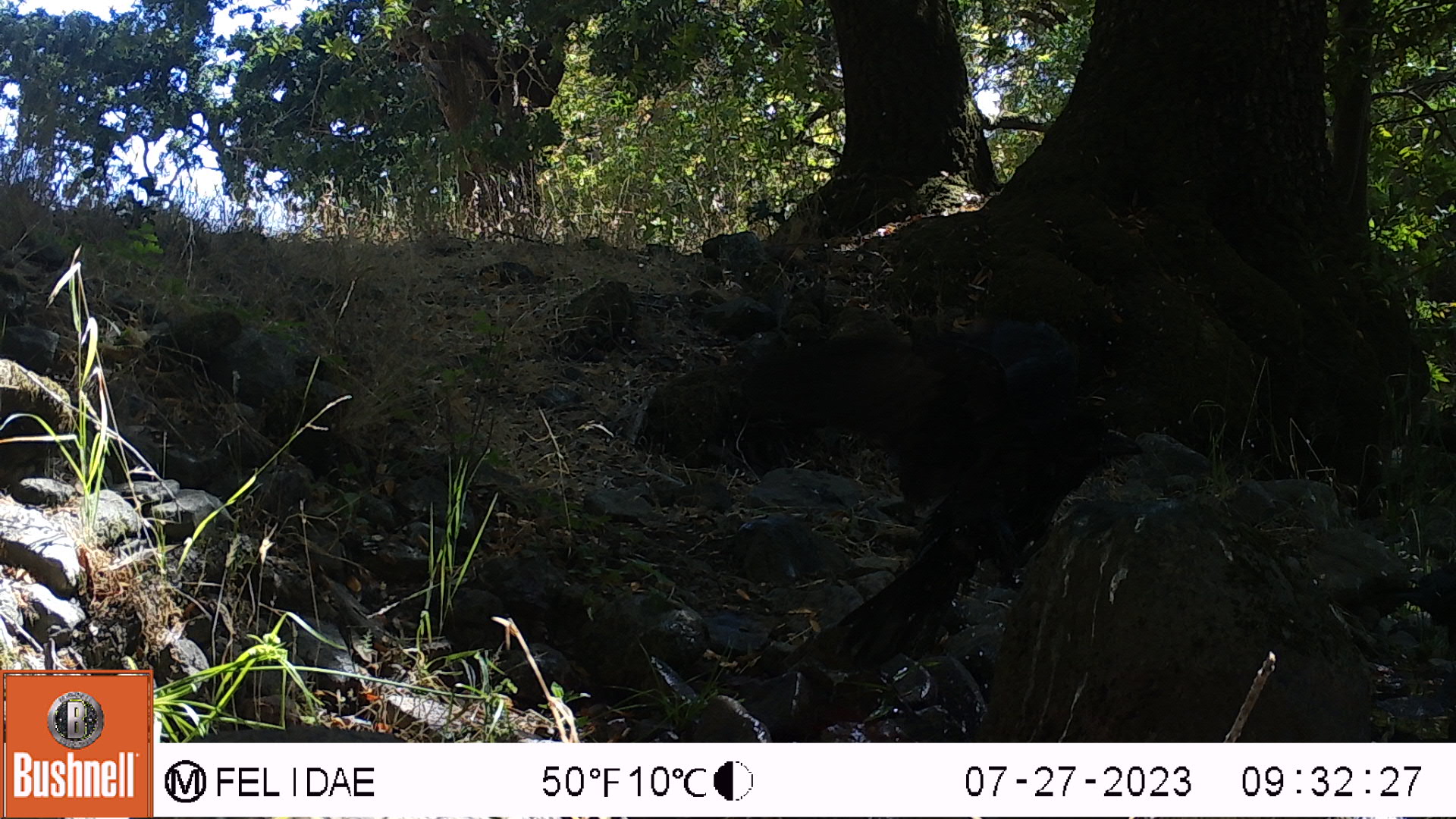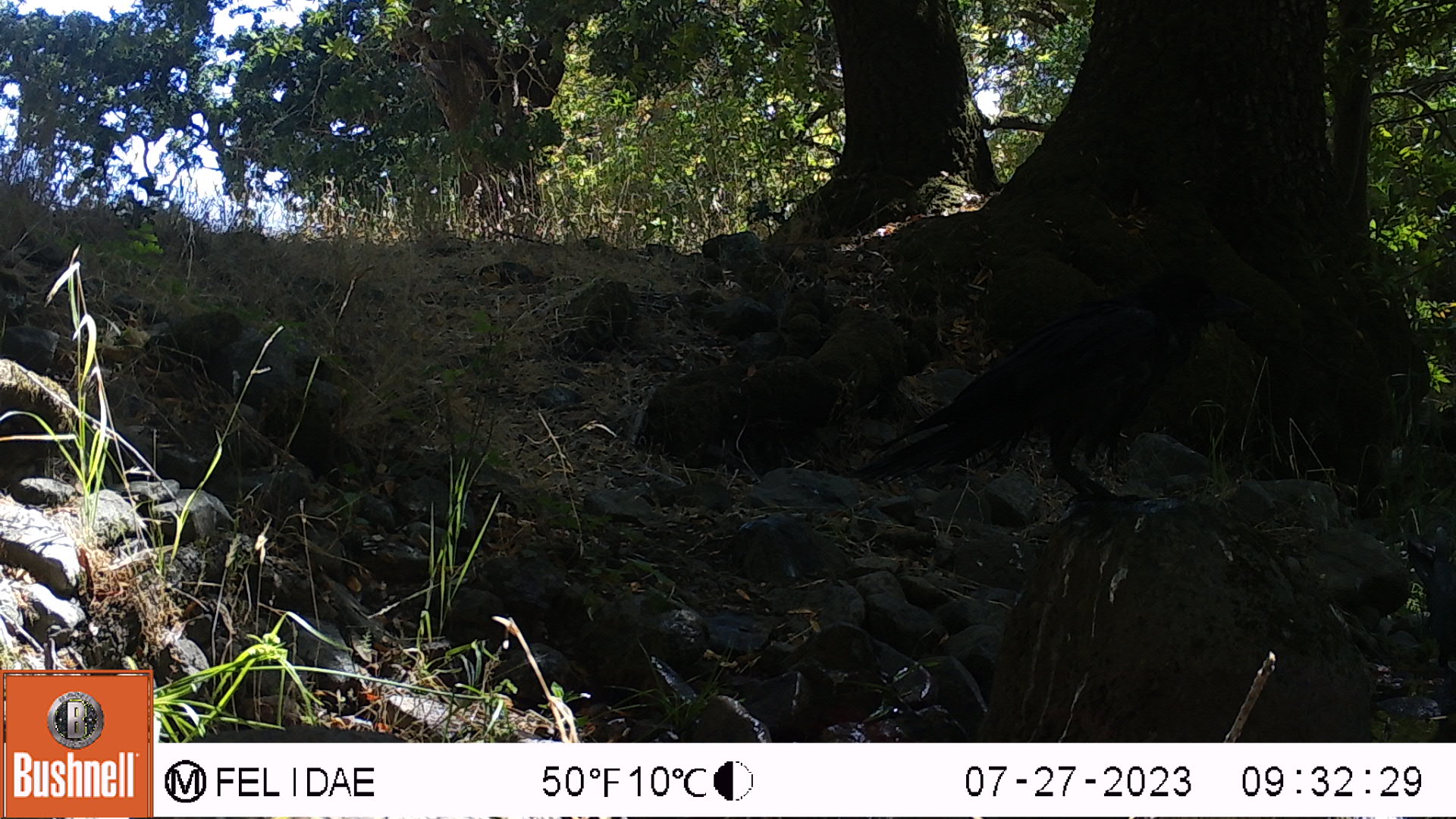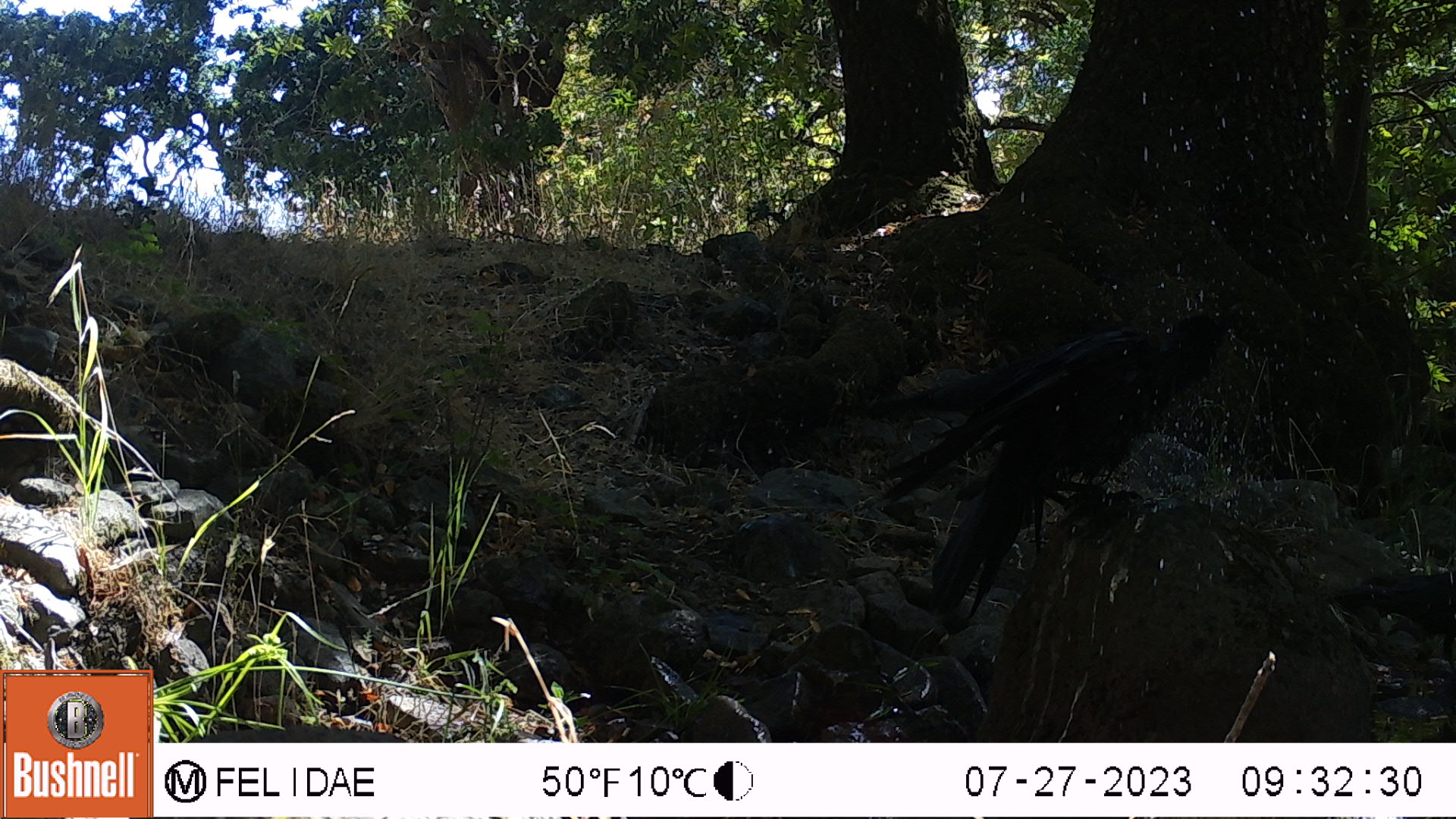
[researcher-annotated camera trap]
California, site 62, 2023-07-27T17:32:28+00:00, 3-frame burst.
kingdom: Animalia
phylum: Chordata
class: Aves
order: Passeriformes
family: Corvidae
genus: Corvus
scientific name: Corvus brachyrhynchos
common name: american crow